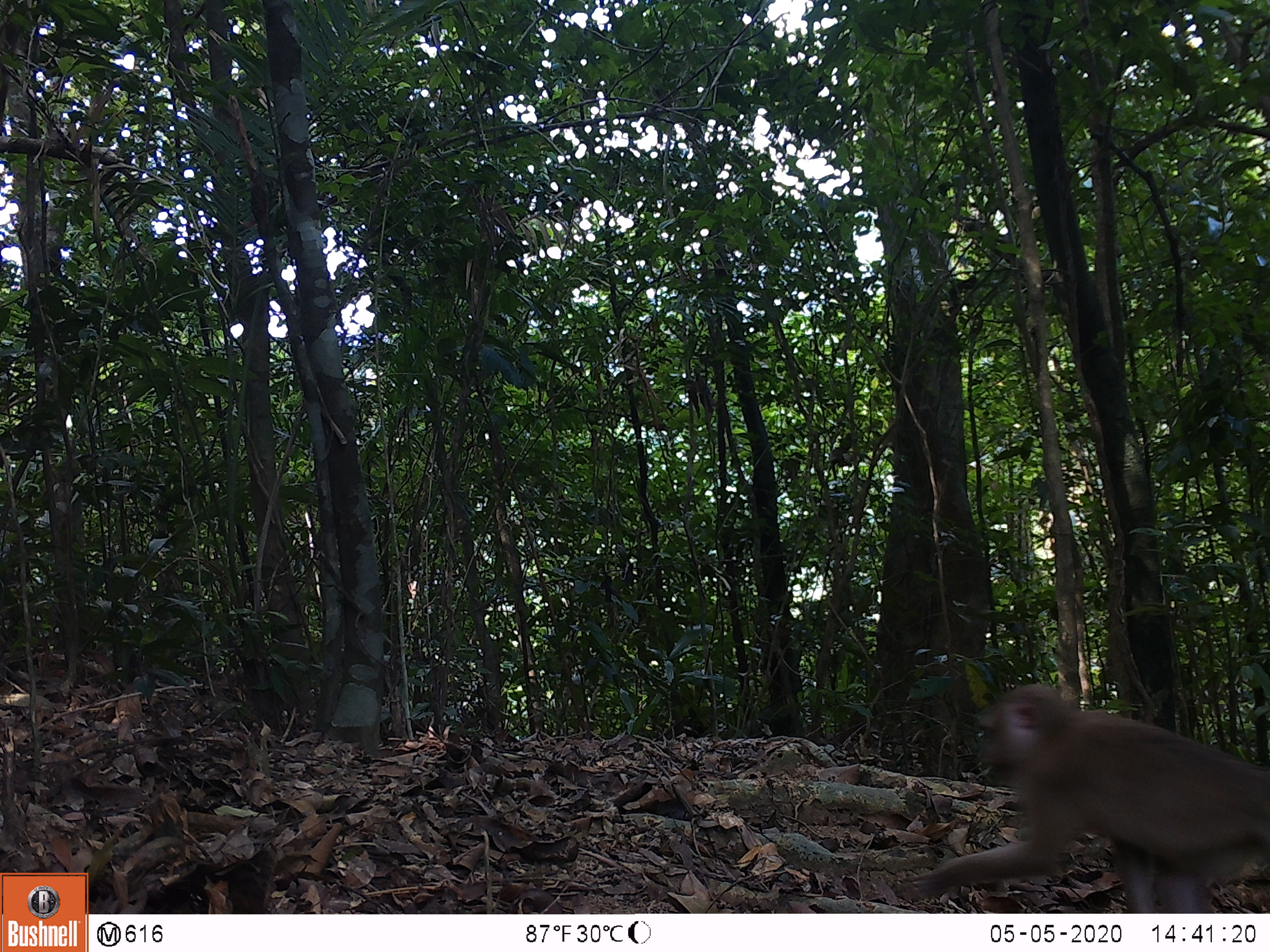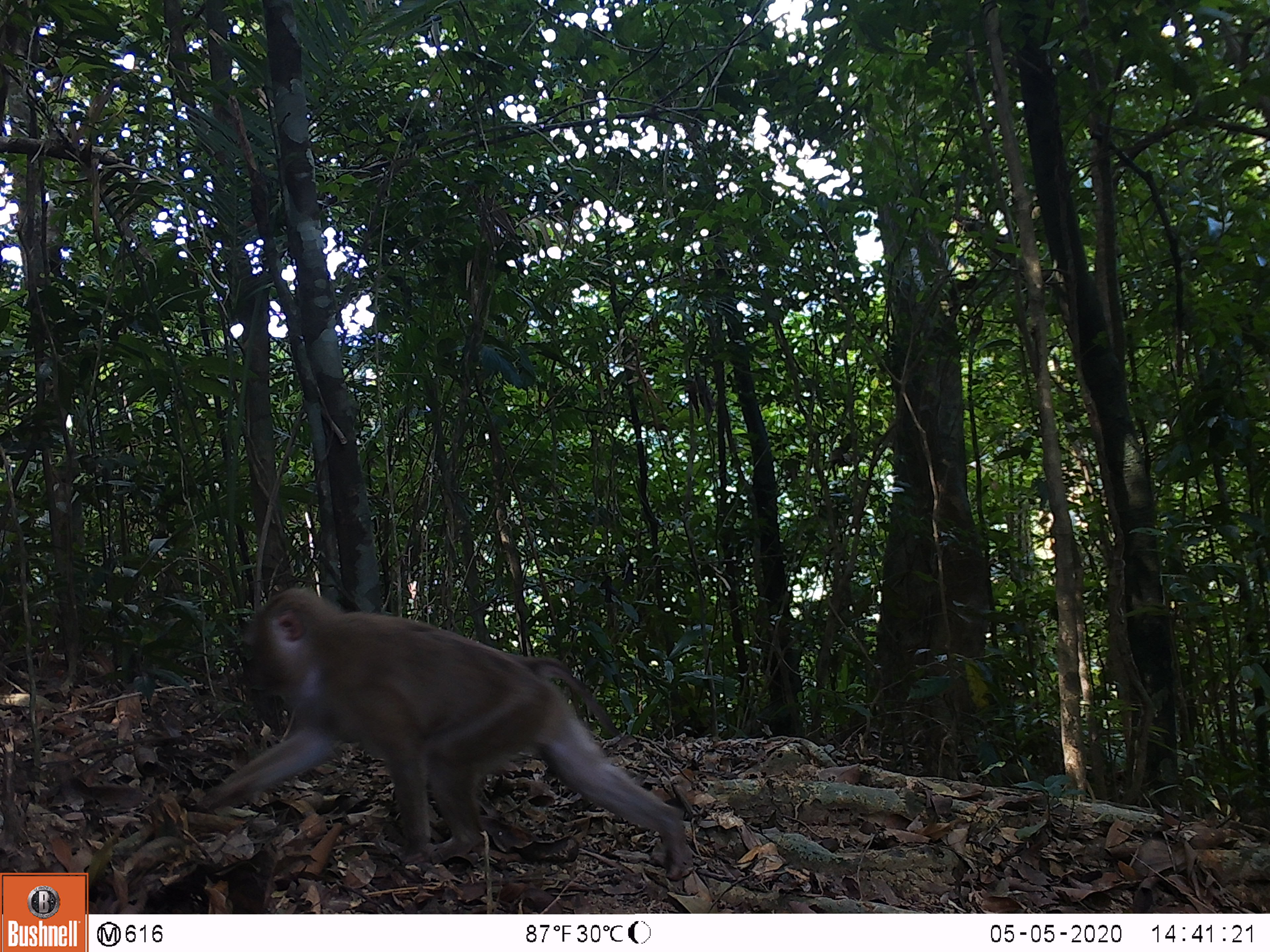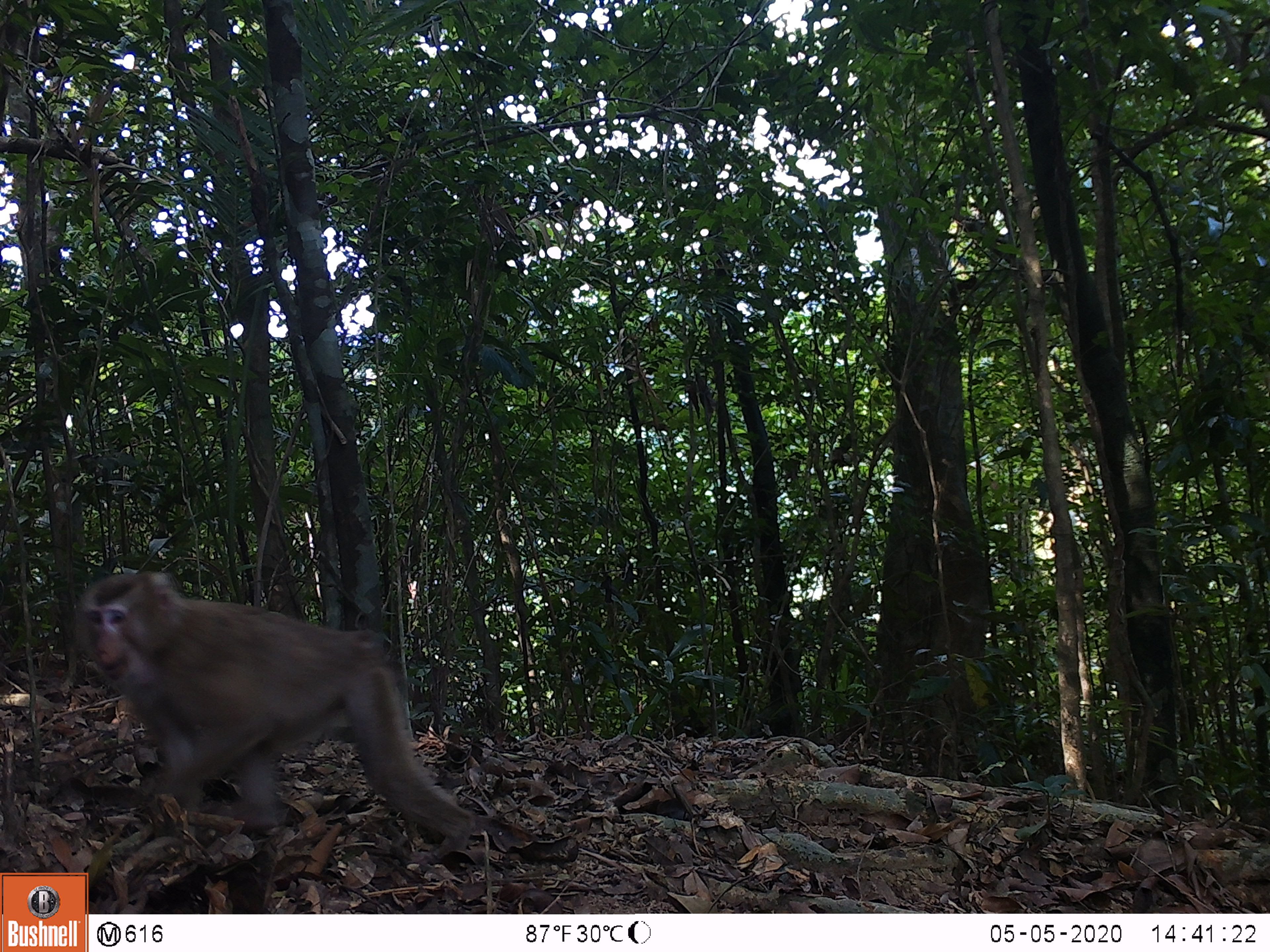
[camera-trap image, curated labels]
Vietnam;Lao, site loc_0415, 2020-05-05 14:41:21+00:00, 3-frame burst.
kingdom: Animalia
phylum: Chordata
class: Mammalia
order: Primates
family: Cercopithecidae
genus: Macaca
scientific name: Macaca nemestrina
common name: pig-tailed macaque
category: pig tailed macaque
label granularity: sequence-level